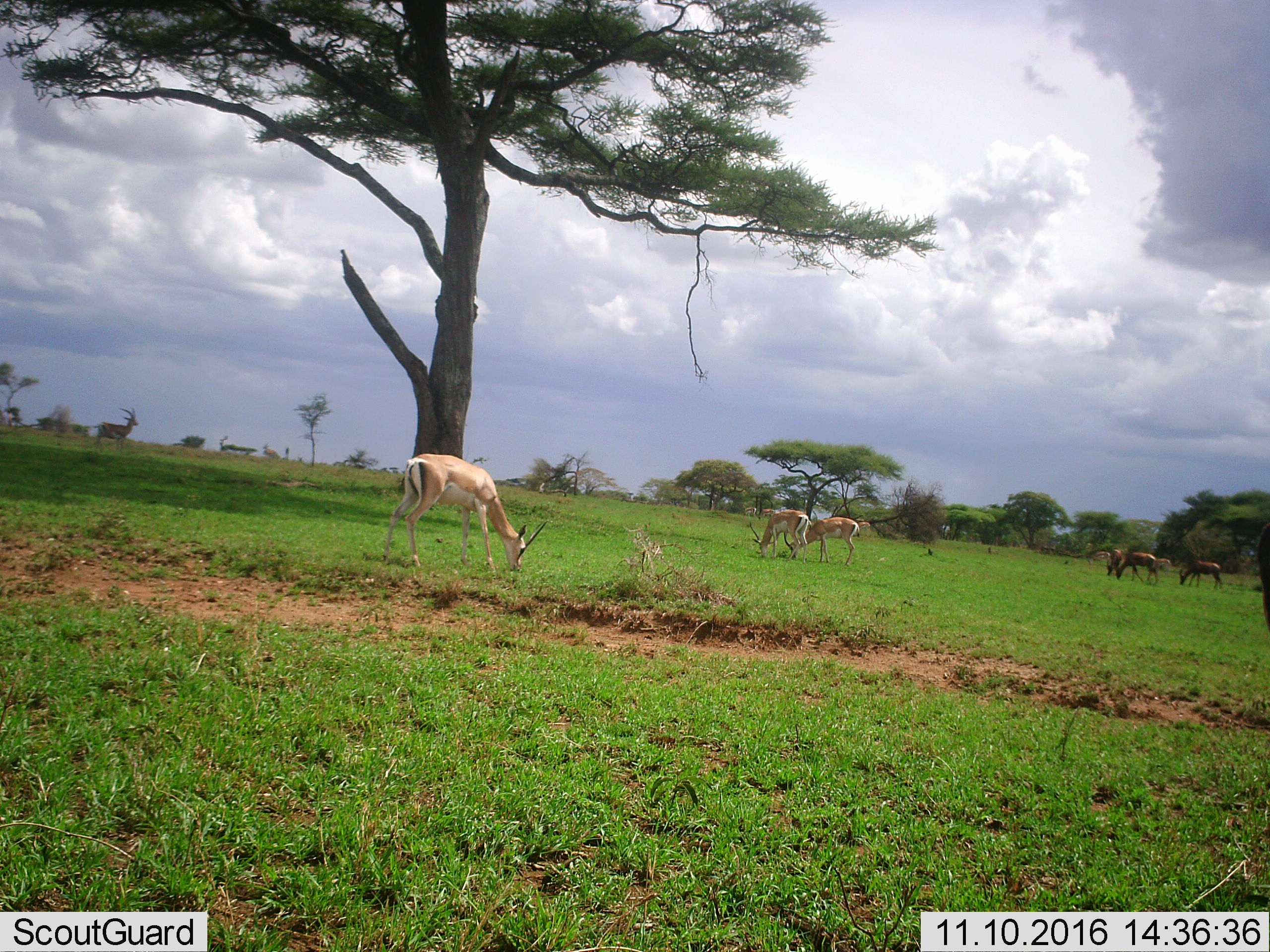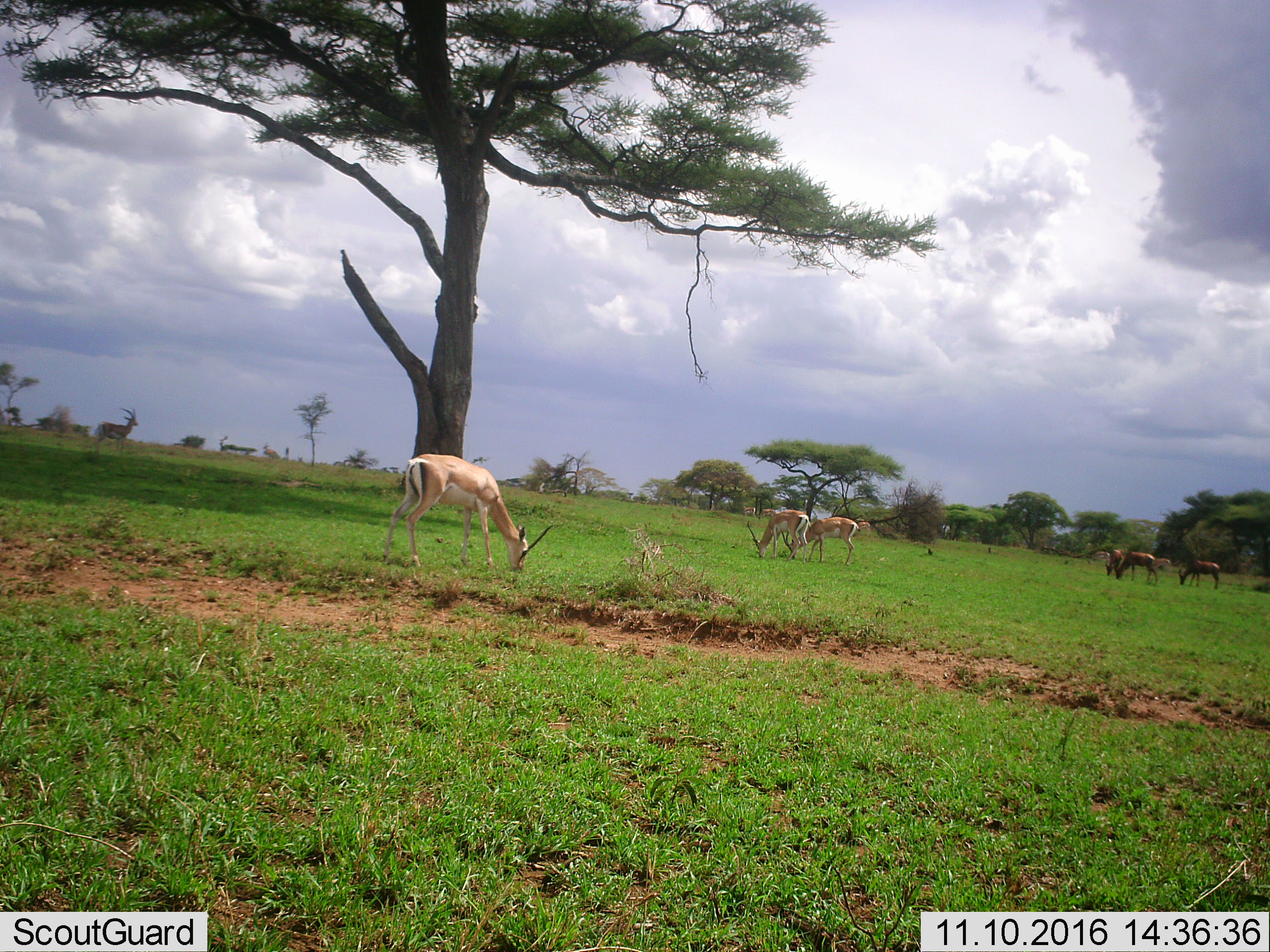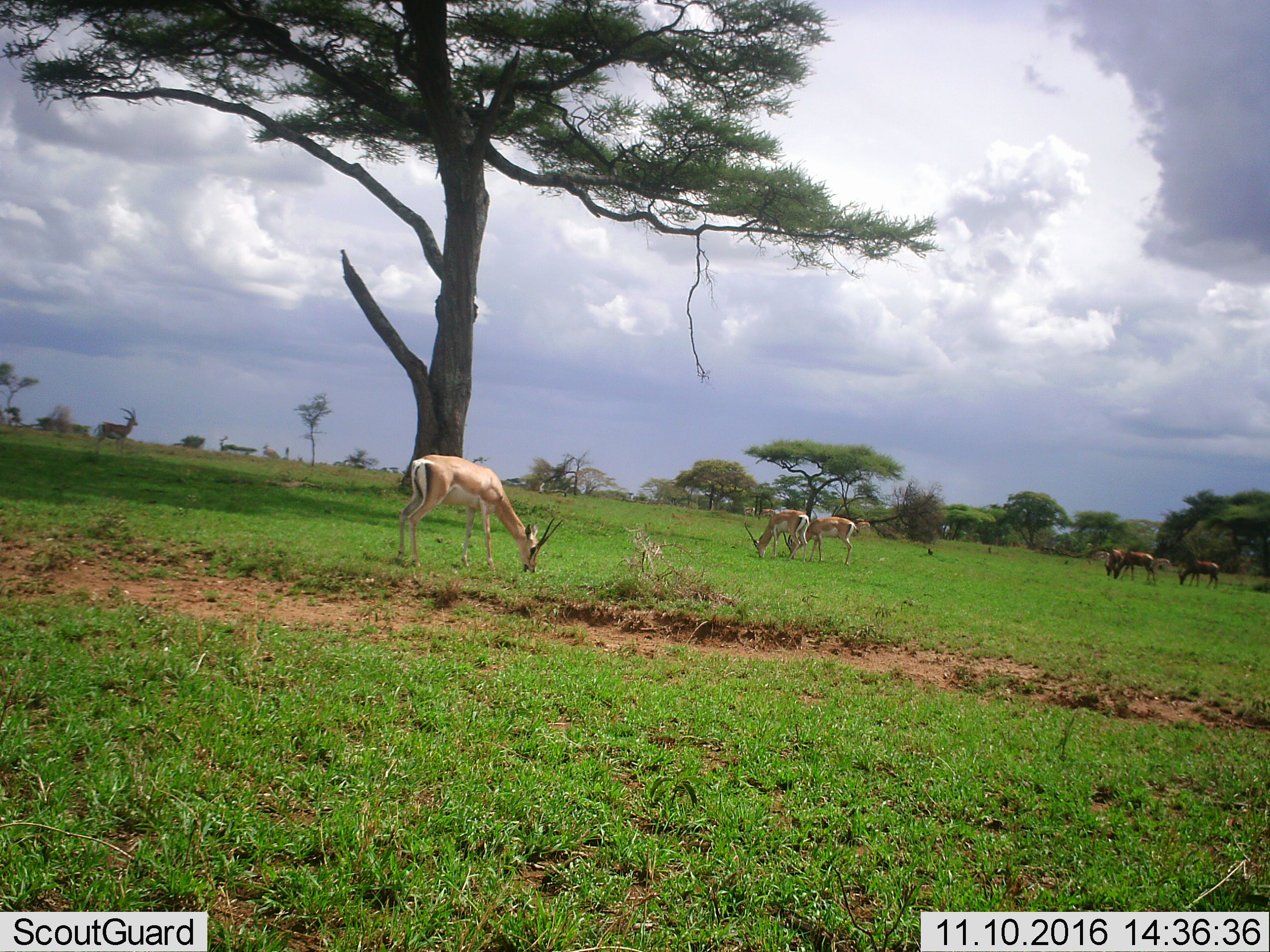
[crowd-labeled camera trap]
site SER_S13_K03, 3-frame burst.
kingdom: Animalia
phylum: Chordata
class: Mammalia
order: Artiodactyla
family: Bovidae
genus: Nanger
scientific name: Nanger granti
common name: grant's gazelle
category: gazellegrants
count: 7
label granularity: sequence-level